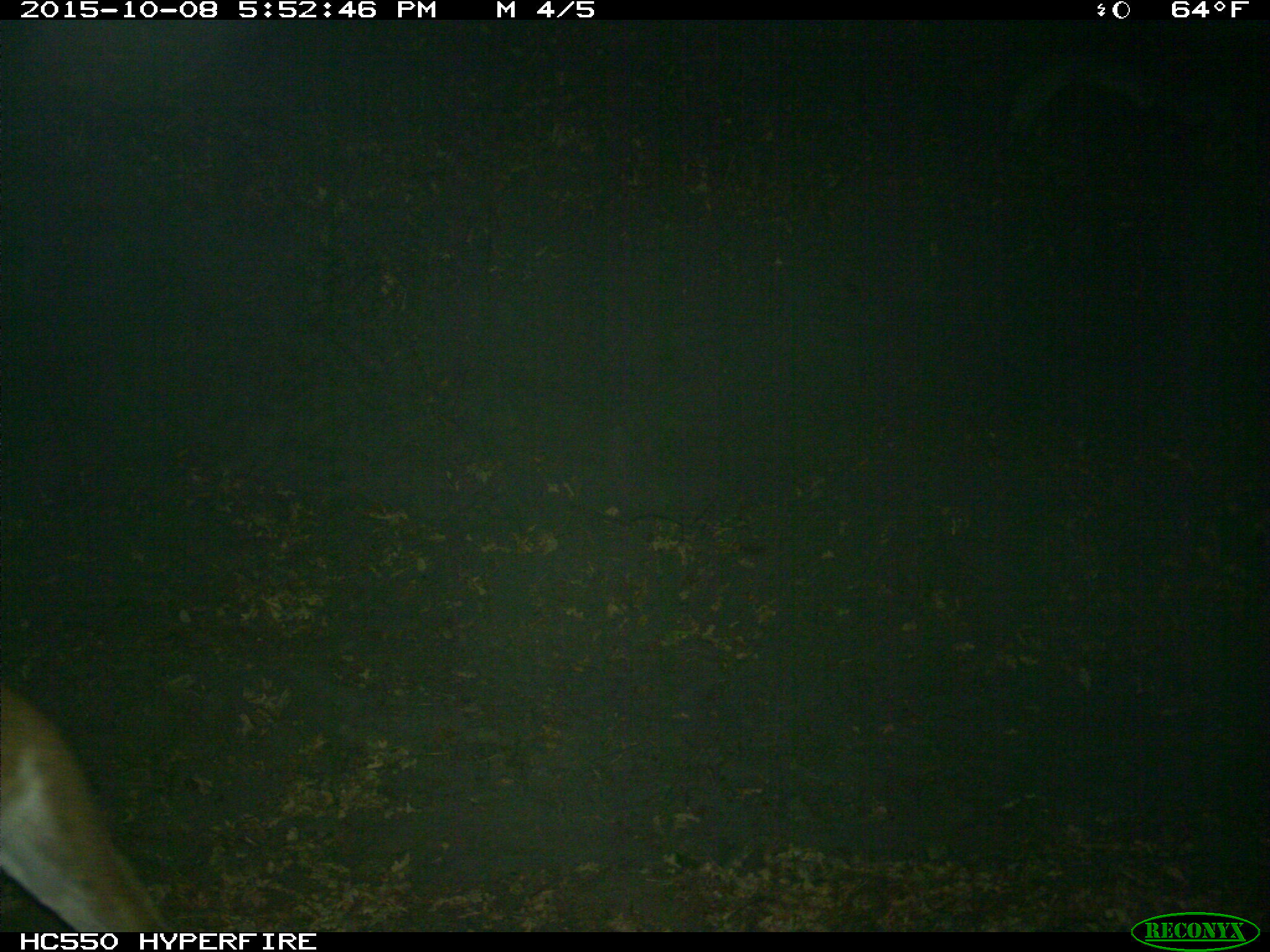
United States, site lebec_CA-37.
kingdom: Animalia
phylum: Chordata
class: Mammalia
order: Carnivora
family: Felidae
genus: Puma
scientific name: Puma concolor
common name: mountain lion